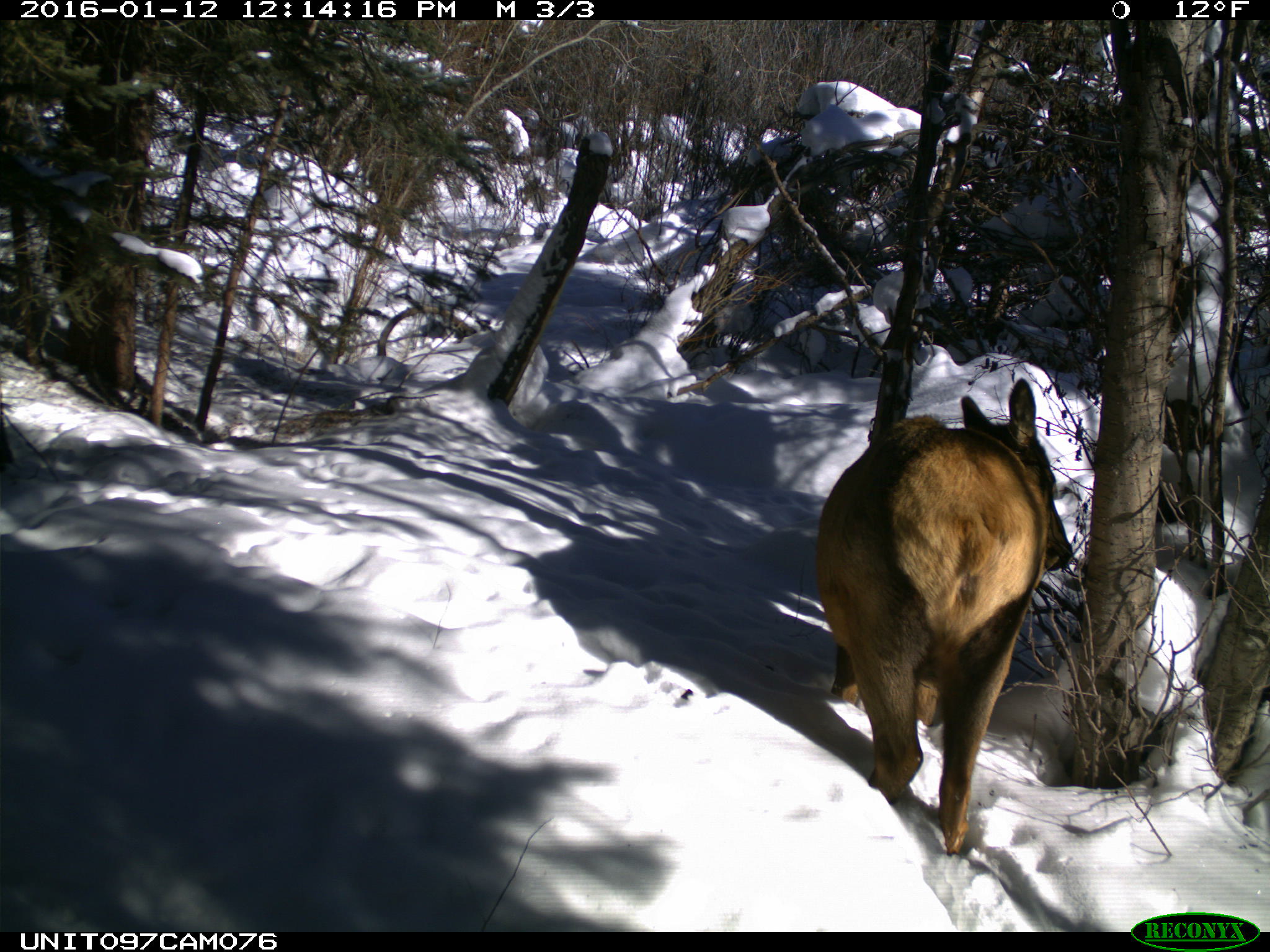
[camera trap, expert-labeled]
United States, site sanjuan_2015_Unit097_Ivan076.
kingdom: Animalia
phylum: Chordata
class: Mammalia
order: Artiodactyla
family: Cervidae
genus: Cervus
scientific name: Cervus elaphus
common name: red deer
Cervus elaphus (red deer).